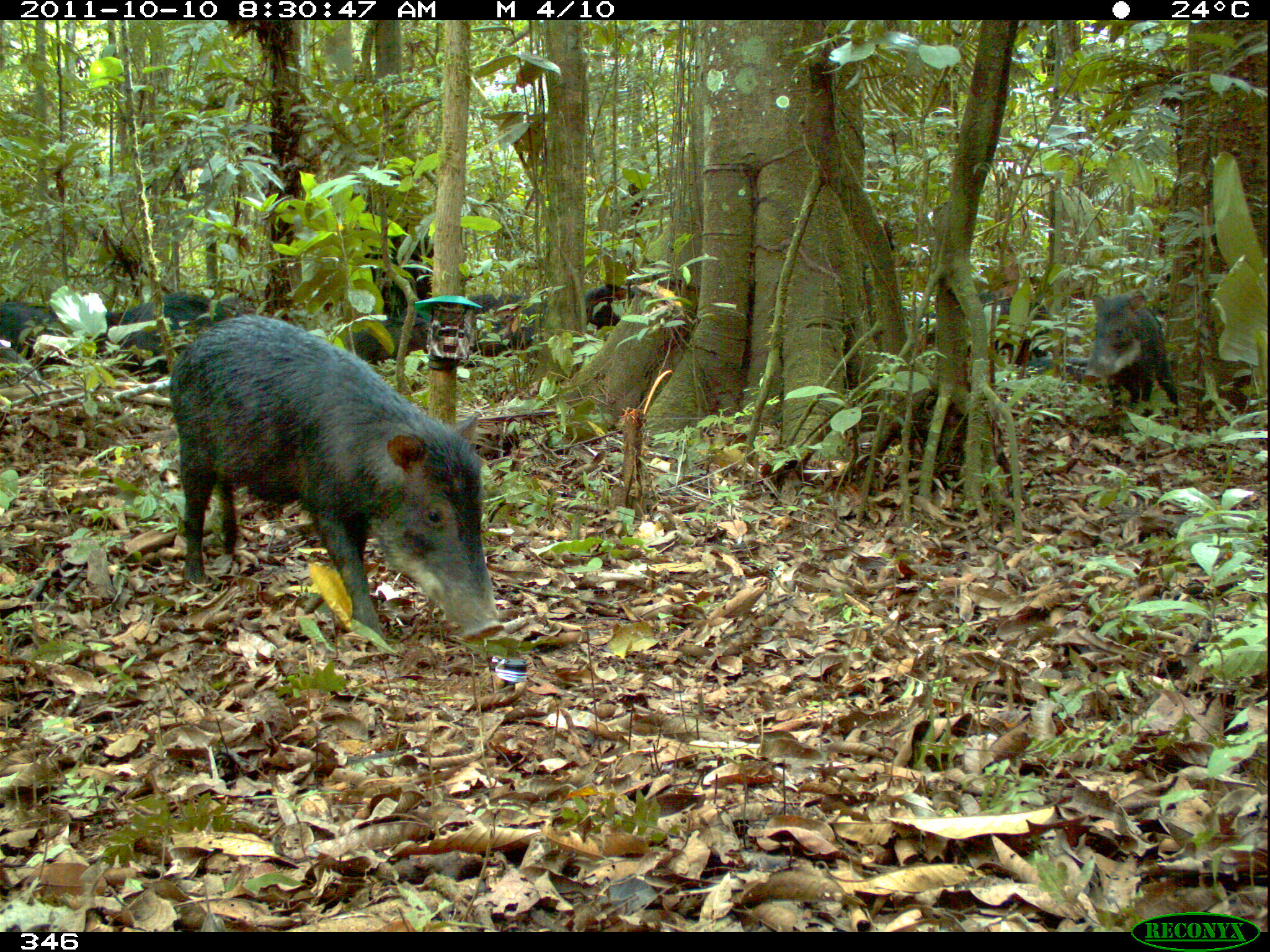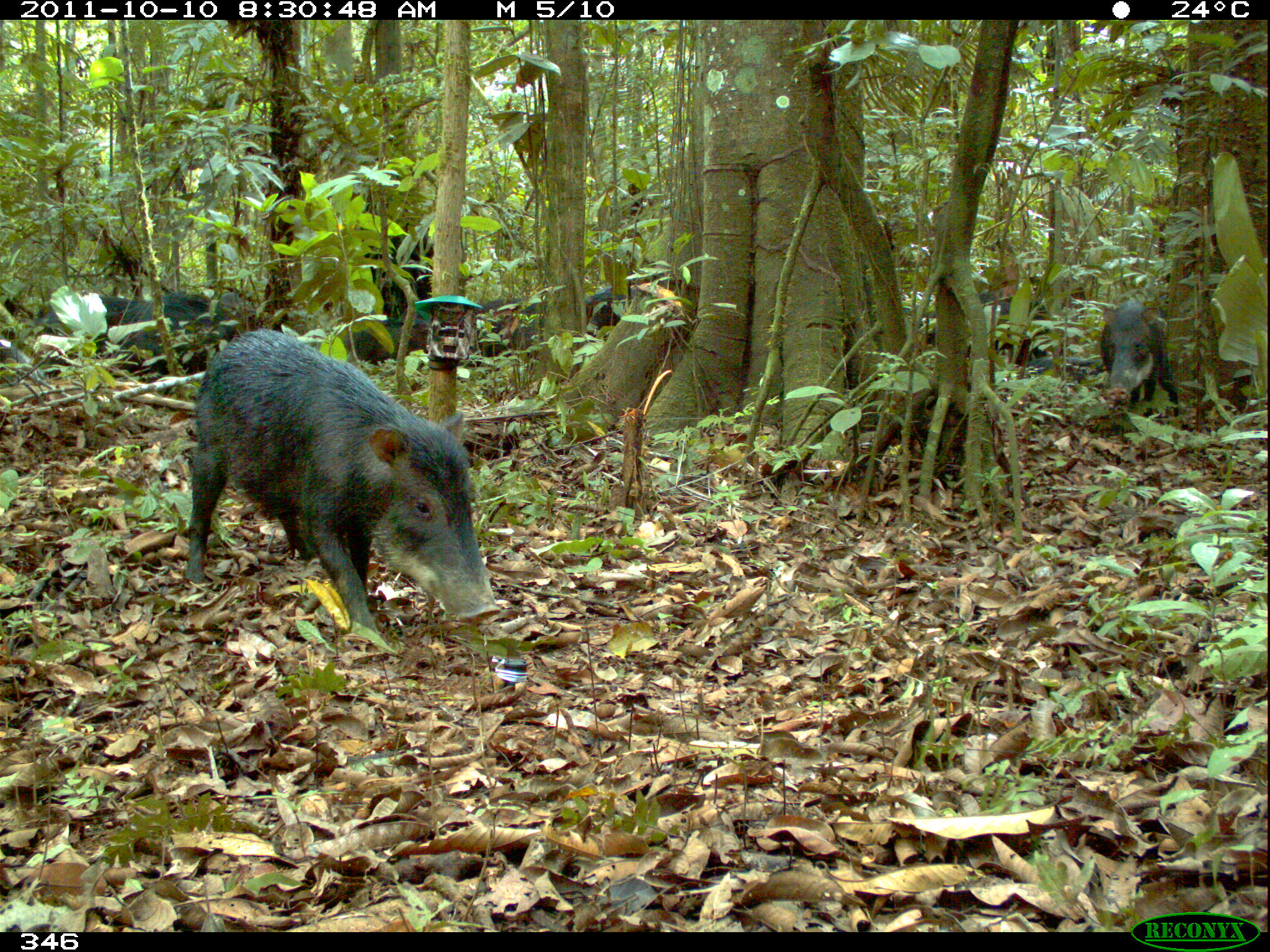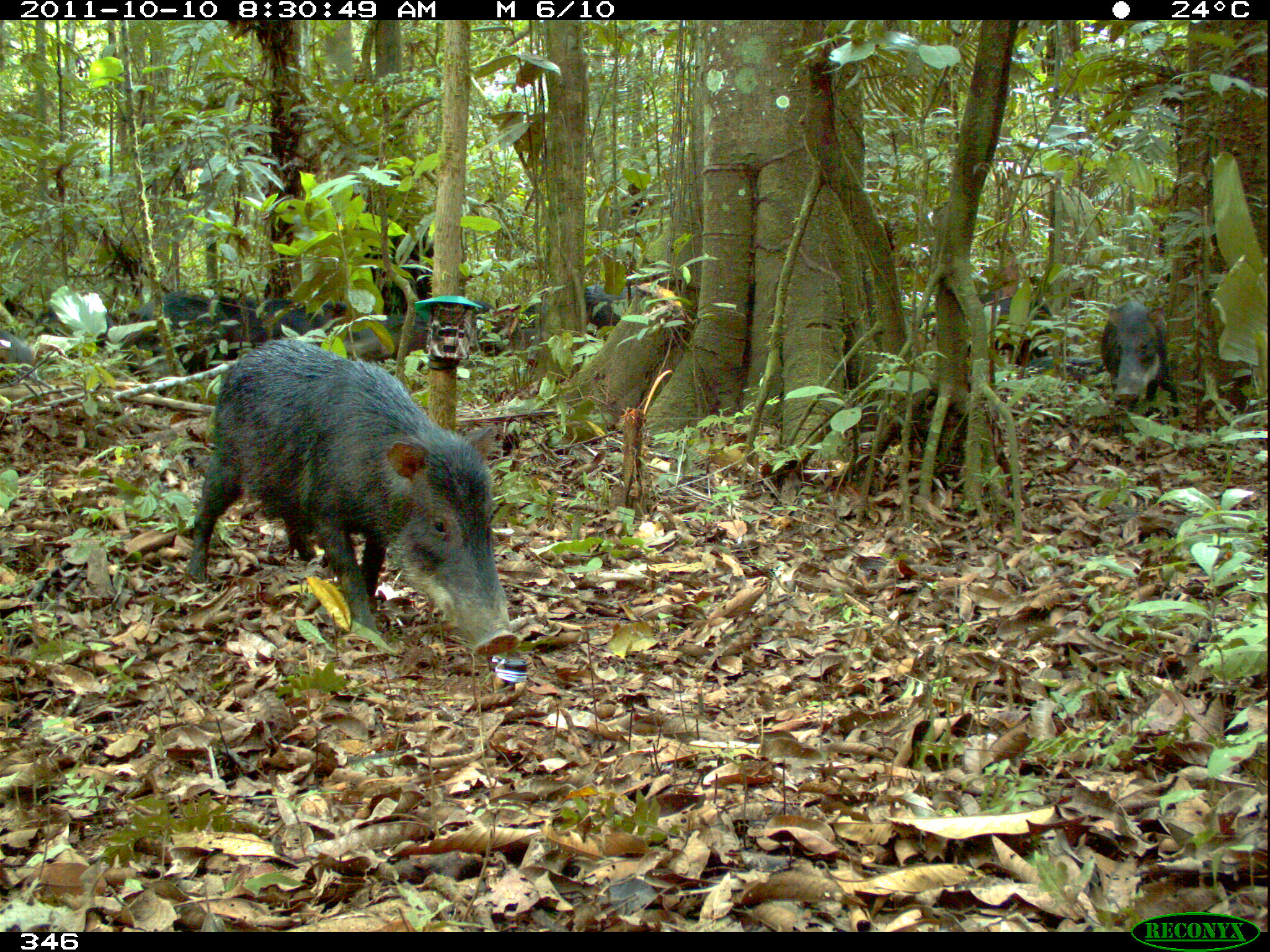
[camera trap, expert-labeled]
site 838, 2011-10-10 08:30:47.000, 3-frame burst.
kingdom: Animalia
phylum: Chordata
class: Mammalia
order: Artiodactyla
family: Tayassuidae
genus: Tayassu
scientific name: Tayassu pecari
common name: white-lipped peccary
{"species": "Tayassu pecari (white-lipped peccary)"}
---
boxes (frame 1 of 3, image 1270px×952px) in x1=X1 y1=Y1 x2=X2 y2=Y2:
tayassu pecari: x1=166 y1=311 x2=504 y2=661; x1=1081 y1=288 x2=1183 y2=428; x1=95 y1=289 x2=235 y2=380; x1=2 y1=294 x2=92 y2=379; x1=457 y1=292 x2=550 y2=368; x1=963 y1=288 x2=1051 y2=365; x1=330 y1=310 x2=433 y2=366; x1=582 y1=282 x2=635 y2=332; x1=1021 y1=354 x2=1090 y2=384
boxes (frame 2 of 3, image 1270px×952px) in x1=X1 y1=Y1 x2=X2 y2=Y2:
tayassu pecari: x1=181 y1=327 x2=500 y2=656; x1=1097 y1=297 x2=1185 y2=429; x1=136 y1=285 x2=253 y2=383; x1=35 y1=289 x2=153 y2=386; x1=927 y1=287 x2=1052 y2=348; x1=359 y1=225 x2=440 y2=319; x1=470 y1=296 x2=548 y2=369; x1=340 y1=321 x2=439 y2=367; x1=1015 y1=338 x2=1100 y2=386; x1=580 y1=286 x2=631 y2=342; x1=1 y1=336 x2=48 y2=390